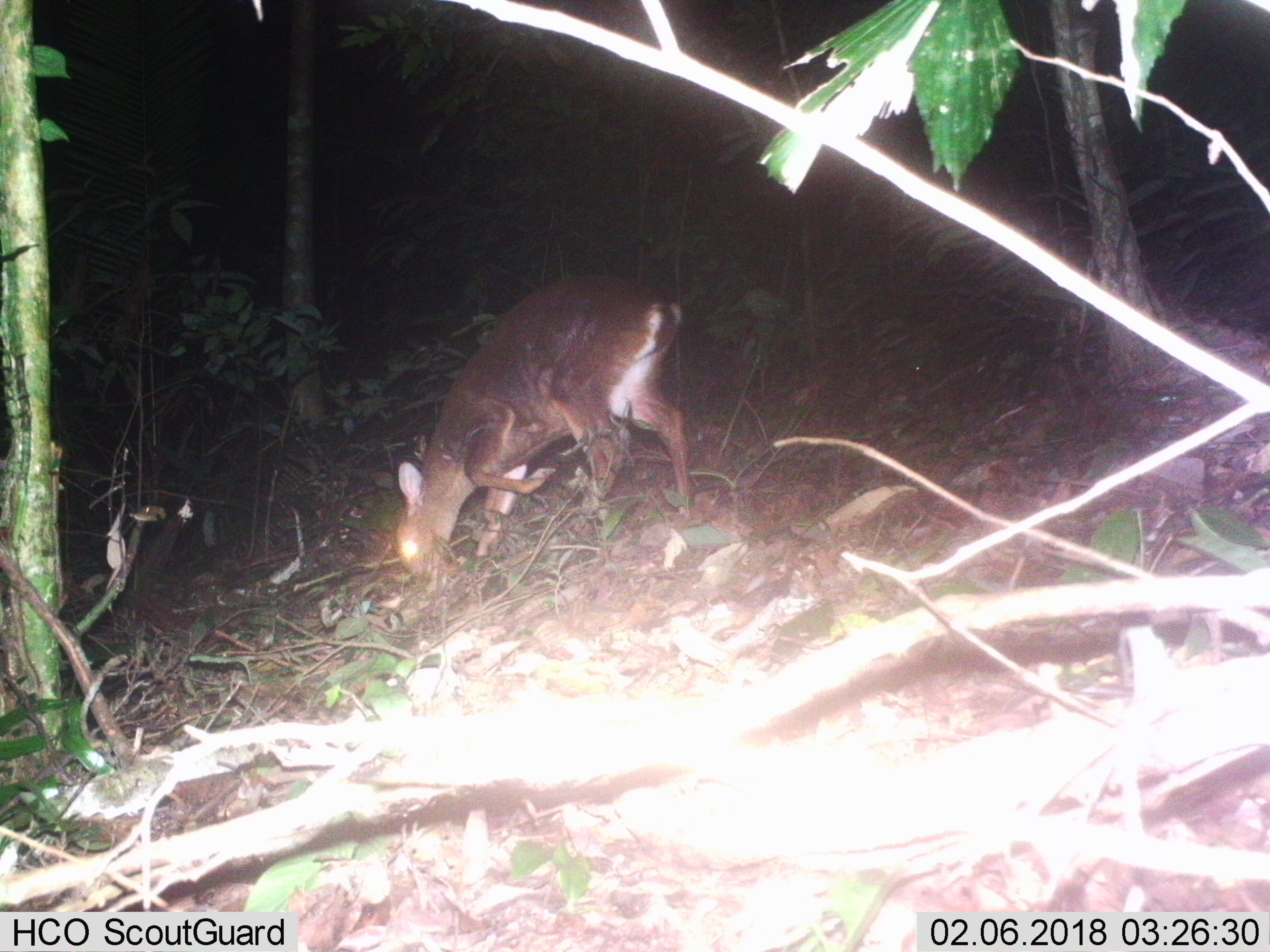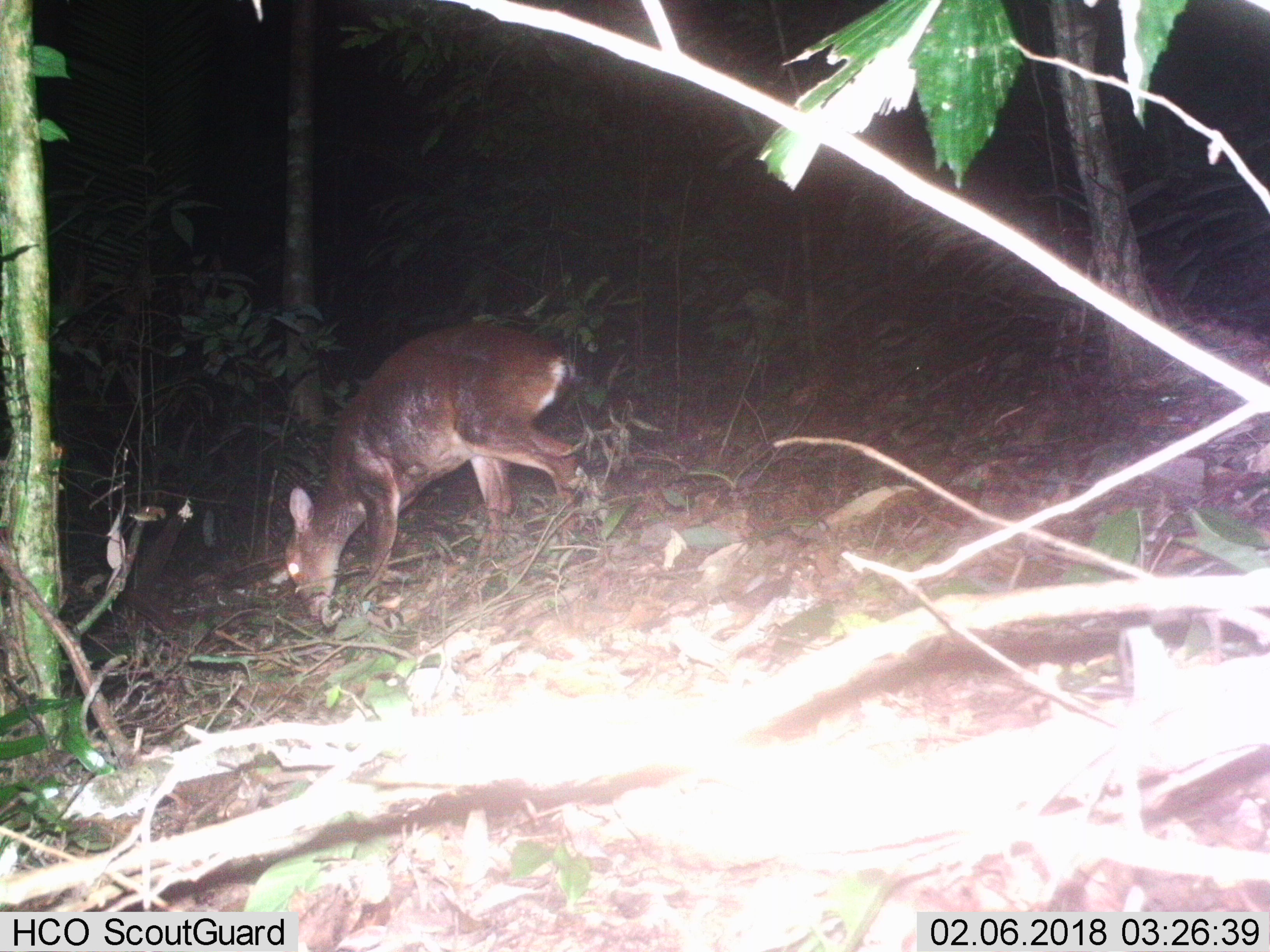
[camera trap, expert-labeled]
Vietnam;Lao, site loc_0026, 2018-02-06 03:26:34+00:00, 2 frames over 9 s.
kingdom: Animalia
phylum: Chordata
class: Mammalia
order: Artiodactyla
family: Cervidae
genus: Muntiacus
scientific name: Muntiacus vuquangensis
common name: large-antlered muntjac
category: large antlered muntjac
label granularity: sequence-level